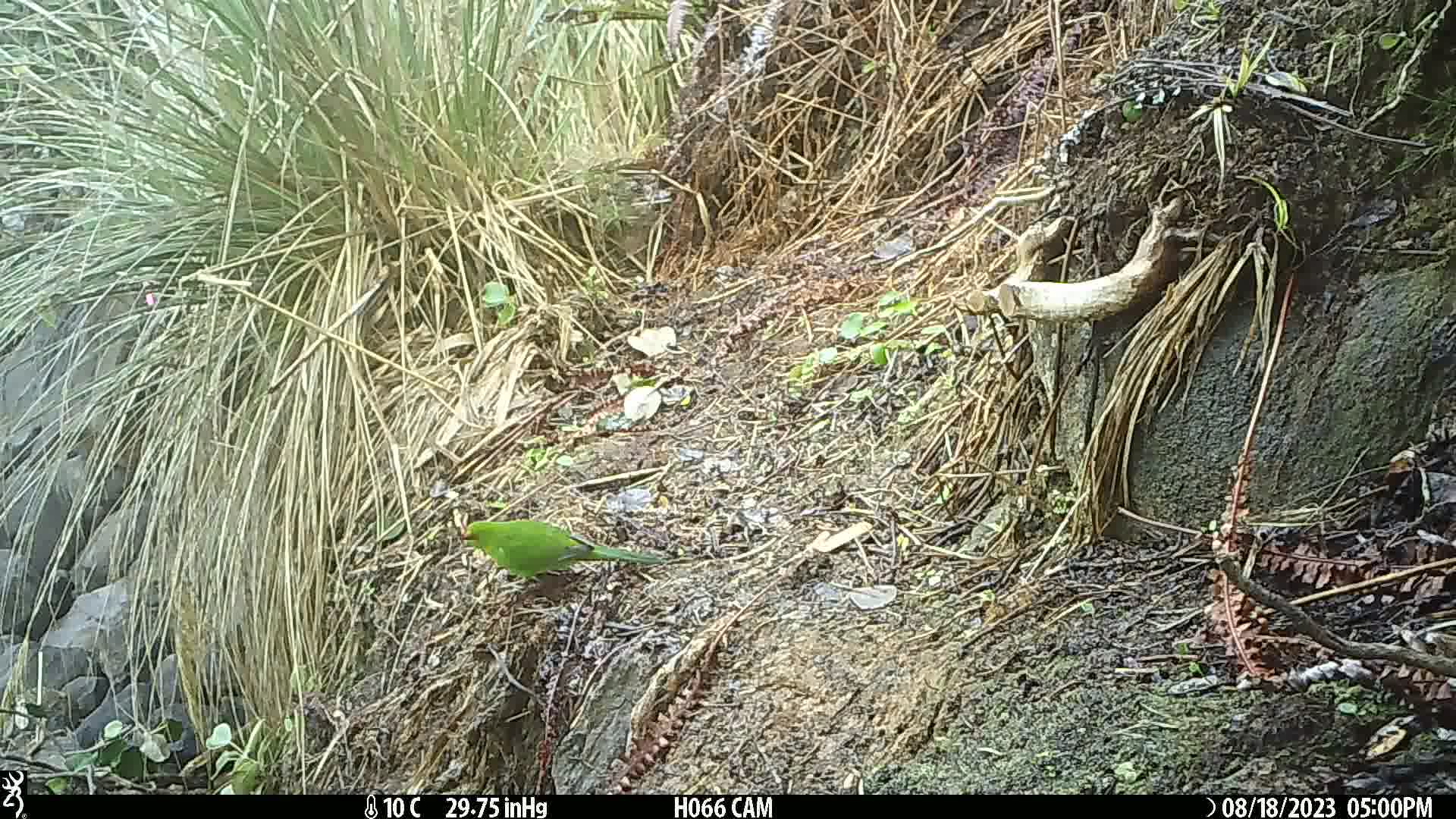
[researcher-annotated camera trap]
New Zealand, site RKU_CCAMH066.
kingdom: Animalia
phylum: Chordata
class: Aves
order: Psittaciformes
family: Psittaculidae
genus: Cyanoramphus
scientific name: Cyanoramphus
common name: parakeet